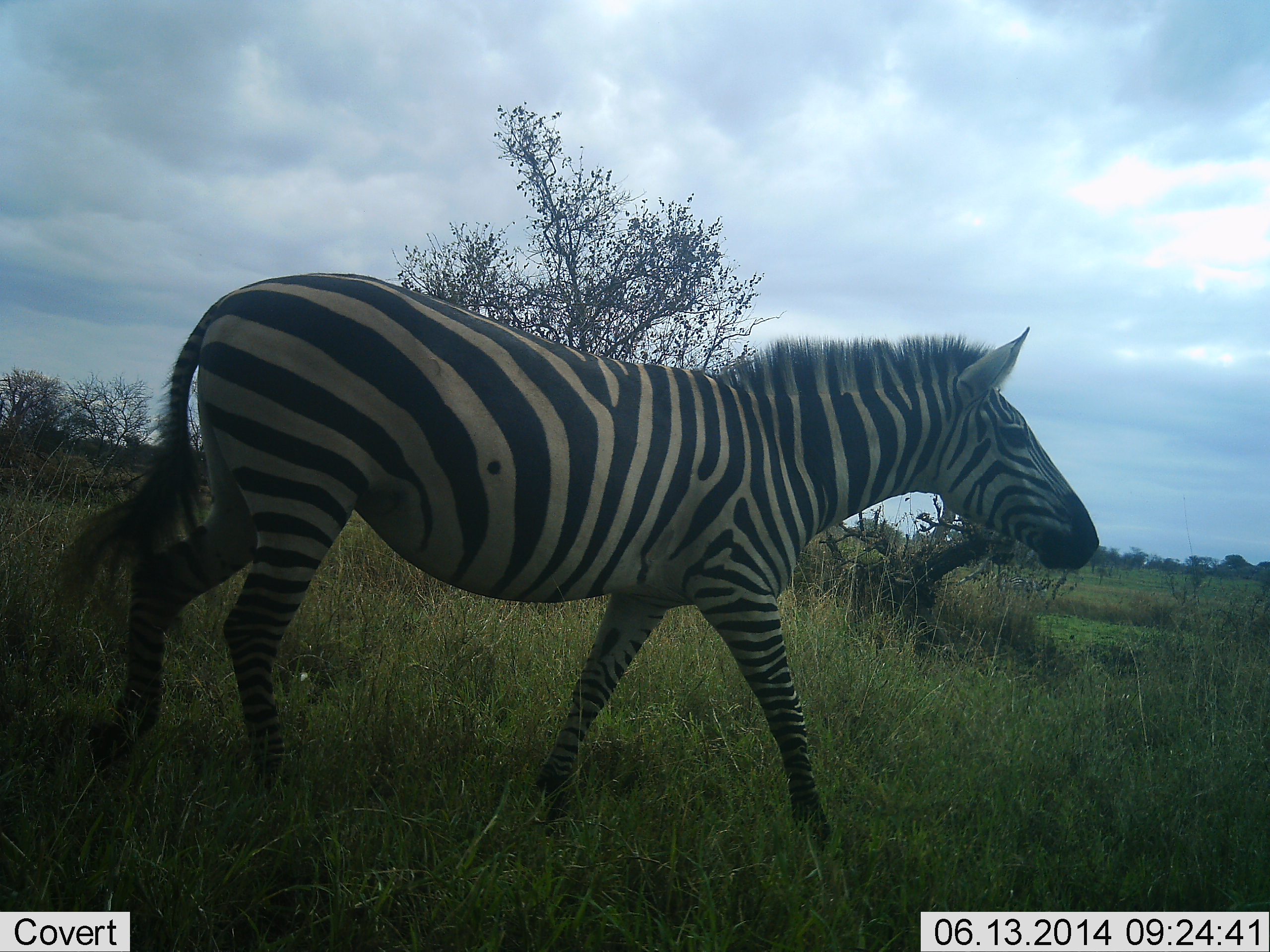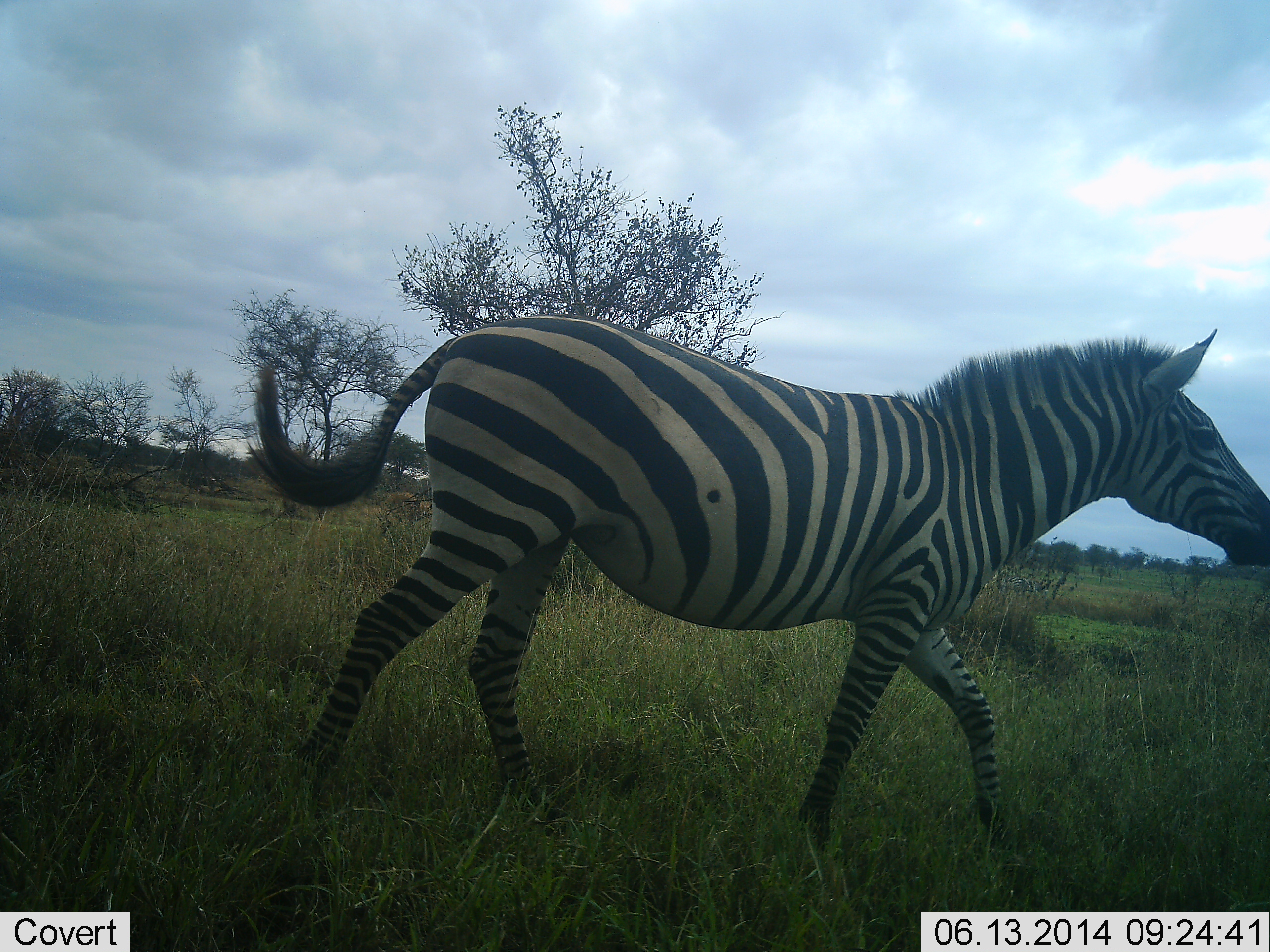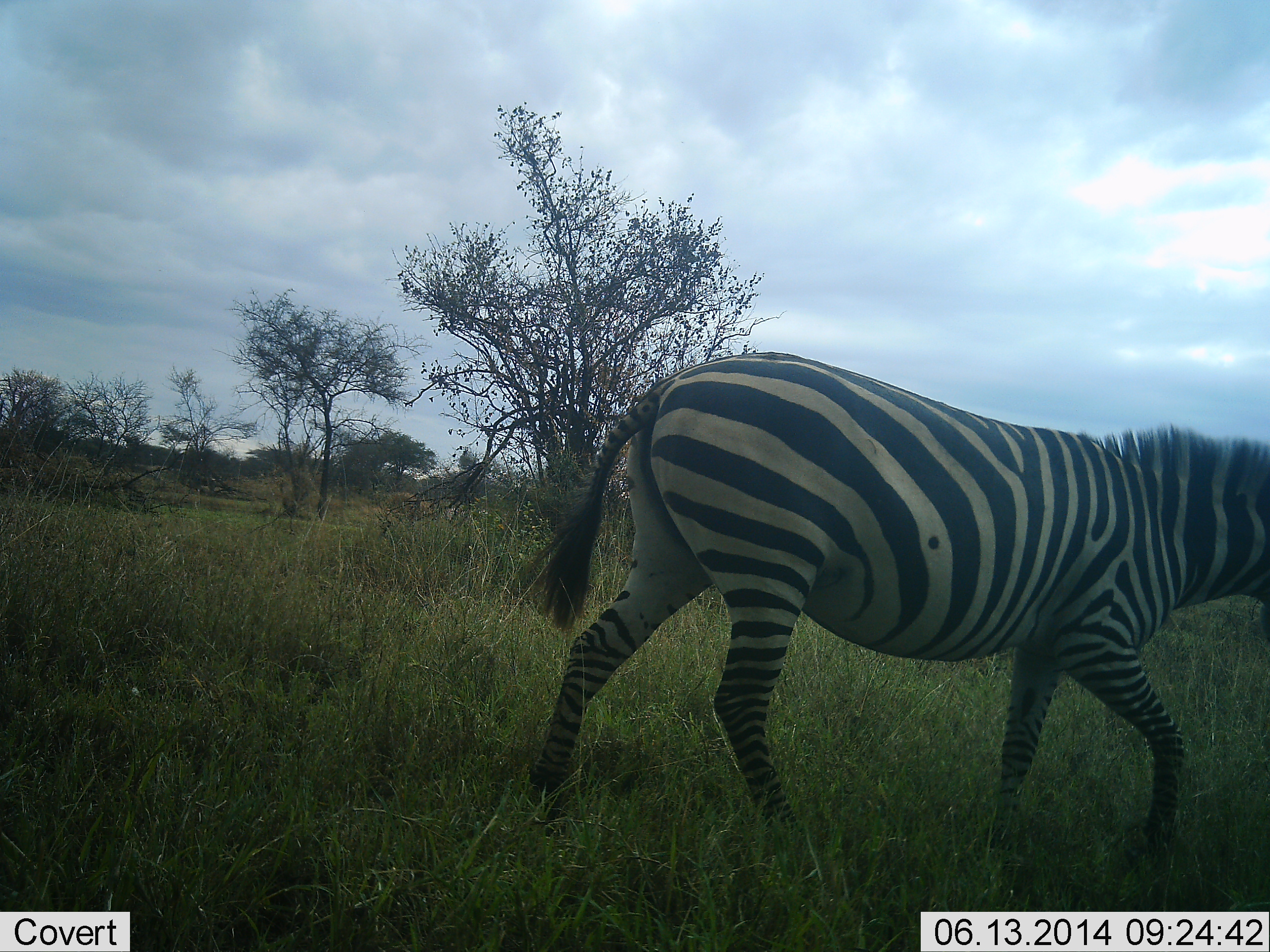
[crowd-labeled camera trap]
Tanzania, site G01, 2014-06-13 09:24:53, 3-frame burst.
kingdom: Animalia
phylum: Chordata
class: Mammalia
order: Perissodactyla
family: Equidae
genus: Equus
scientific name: Equus quagga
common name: plains zebra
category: zebra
Zebra (plains zebra) (Equus quagga), count 1. Behavior (volunteer vote fractions): standing 0%, resting 0%, moving 100%, interacting 0%. Young present (vote fraction): 0%. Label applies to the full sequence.